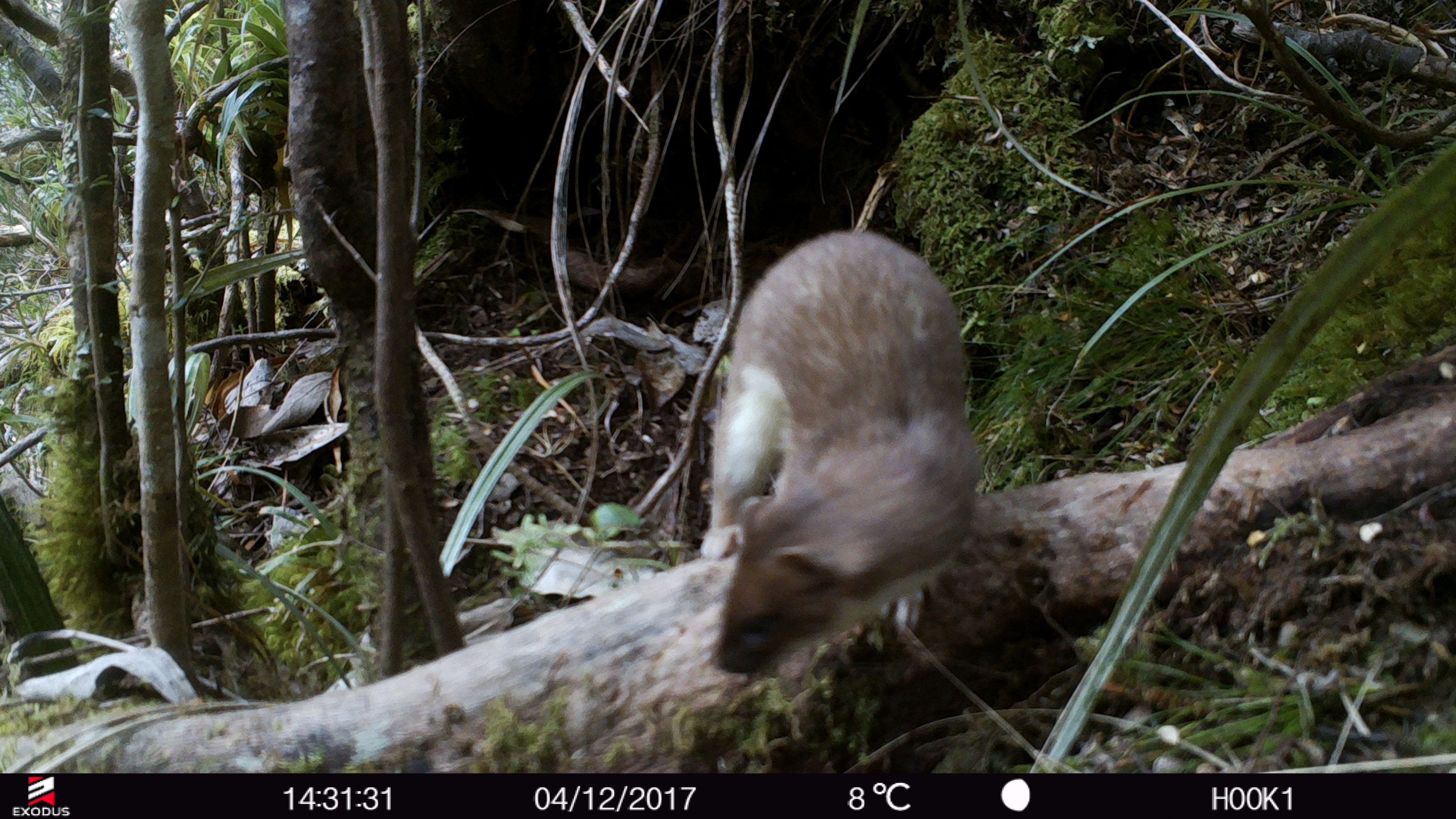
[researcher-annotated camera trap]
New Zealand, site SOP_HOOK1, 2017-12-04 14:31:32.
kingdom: Animalia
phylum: Chordata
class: Mammalia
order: Carnivora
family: Mustelidae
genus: Mustela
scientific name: Mustela erminea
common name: stoat